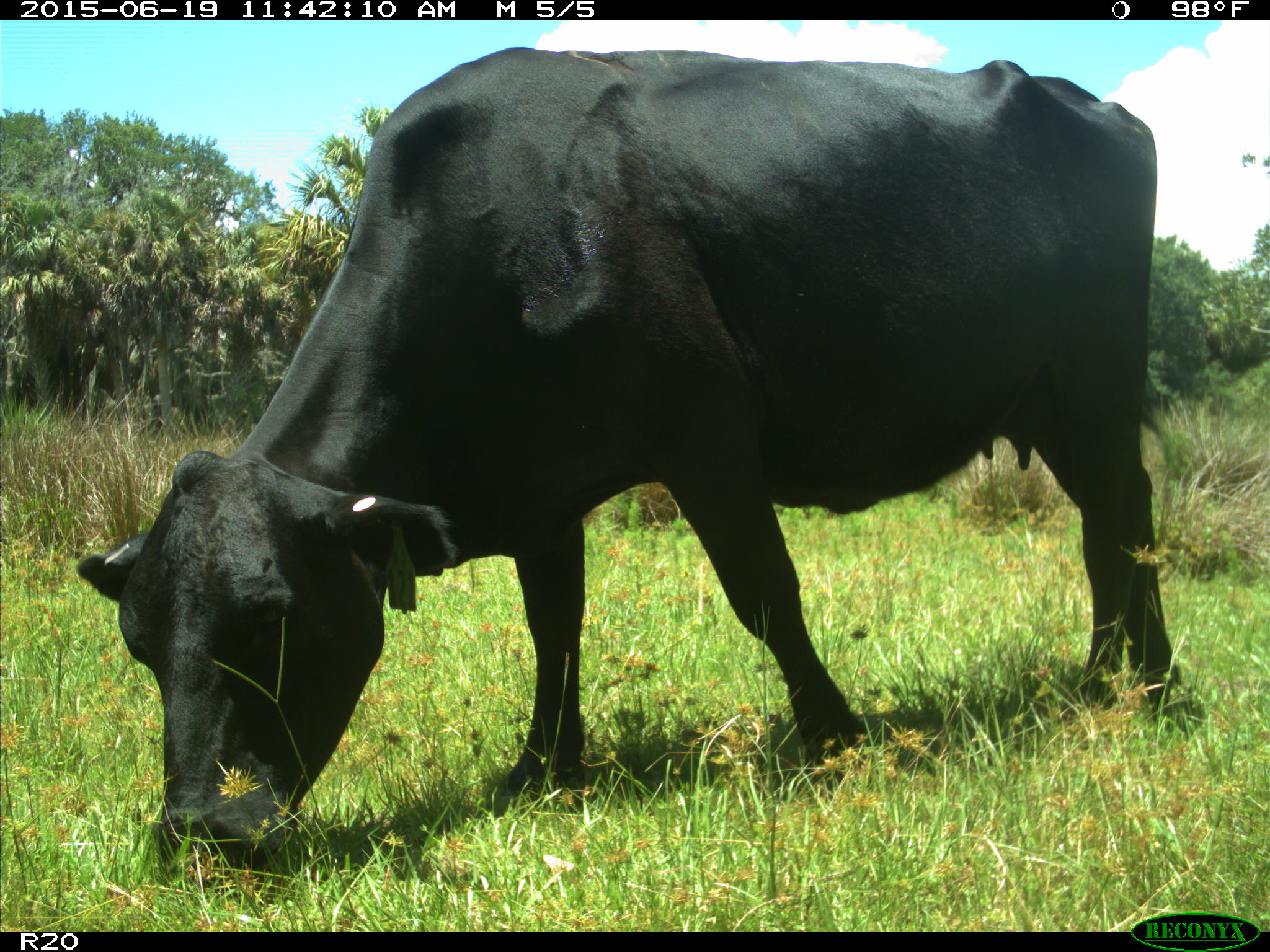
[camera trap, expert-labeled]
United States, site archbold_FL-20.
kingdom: Animalia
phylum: Chordata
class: Mammalia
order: Artiodactyla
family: Bovidae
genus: Bos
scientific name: Bos taurus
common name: domestic cow